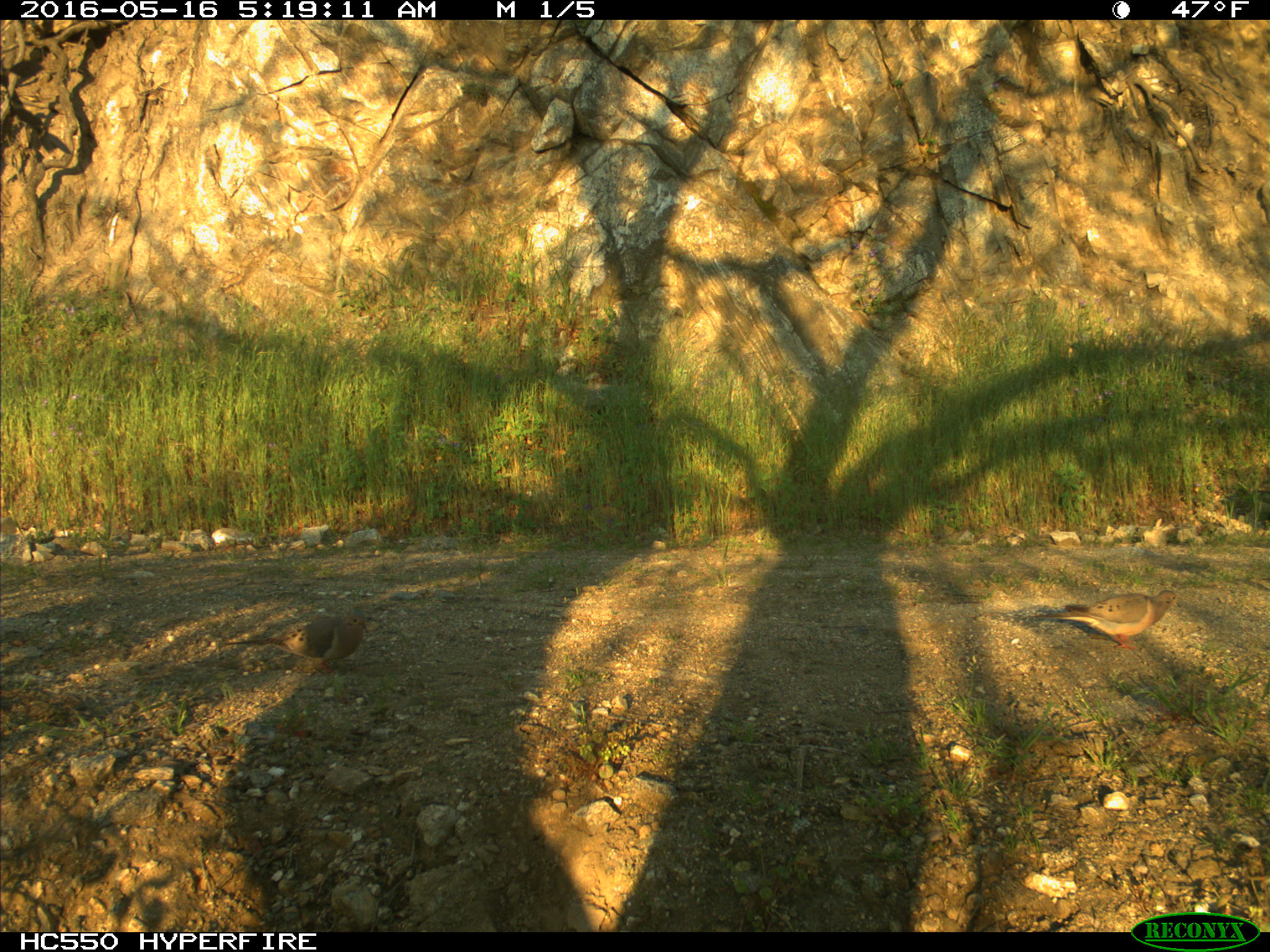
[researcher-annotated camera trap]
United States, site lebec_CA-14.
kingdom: Animalia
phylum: Chordata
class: Aves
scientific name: Aves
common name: birds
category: unidentified bird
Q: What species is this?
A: Unidentified bird (birds) (Aves).